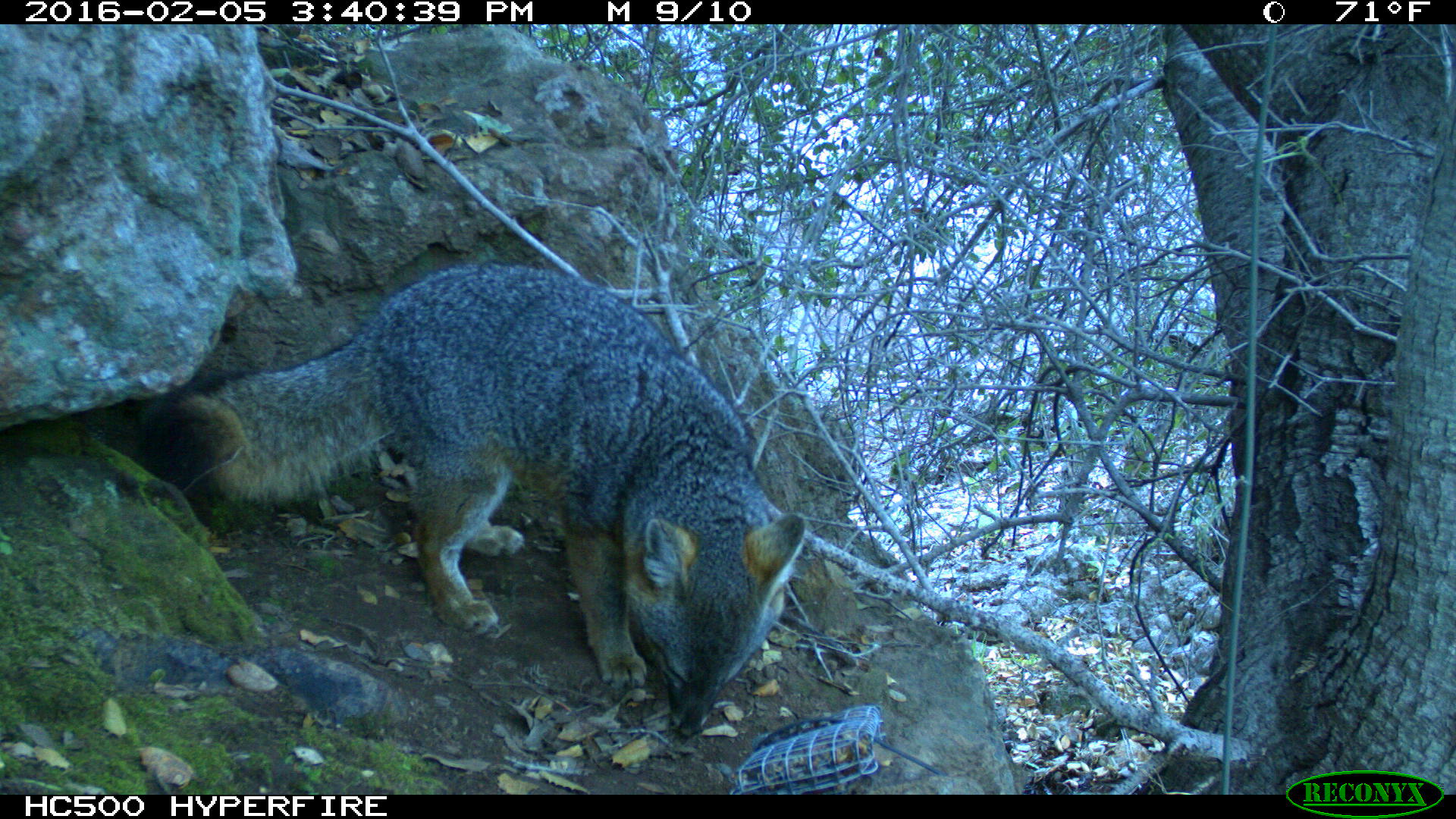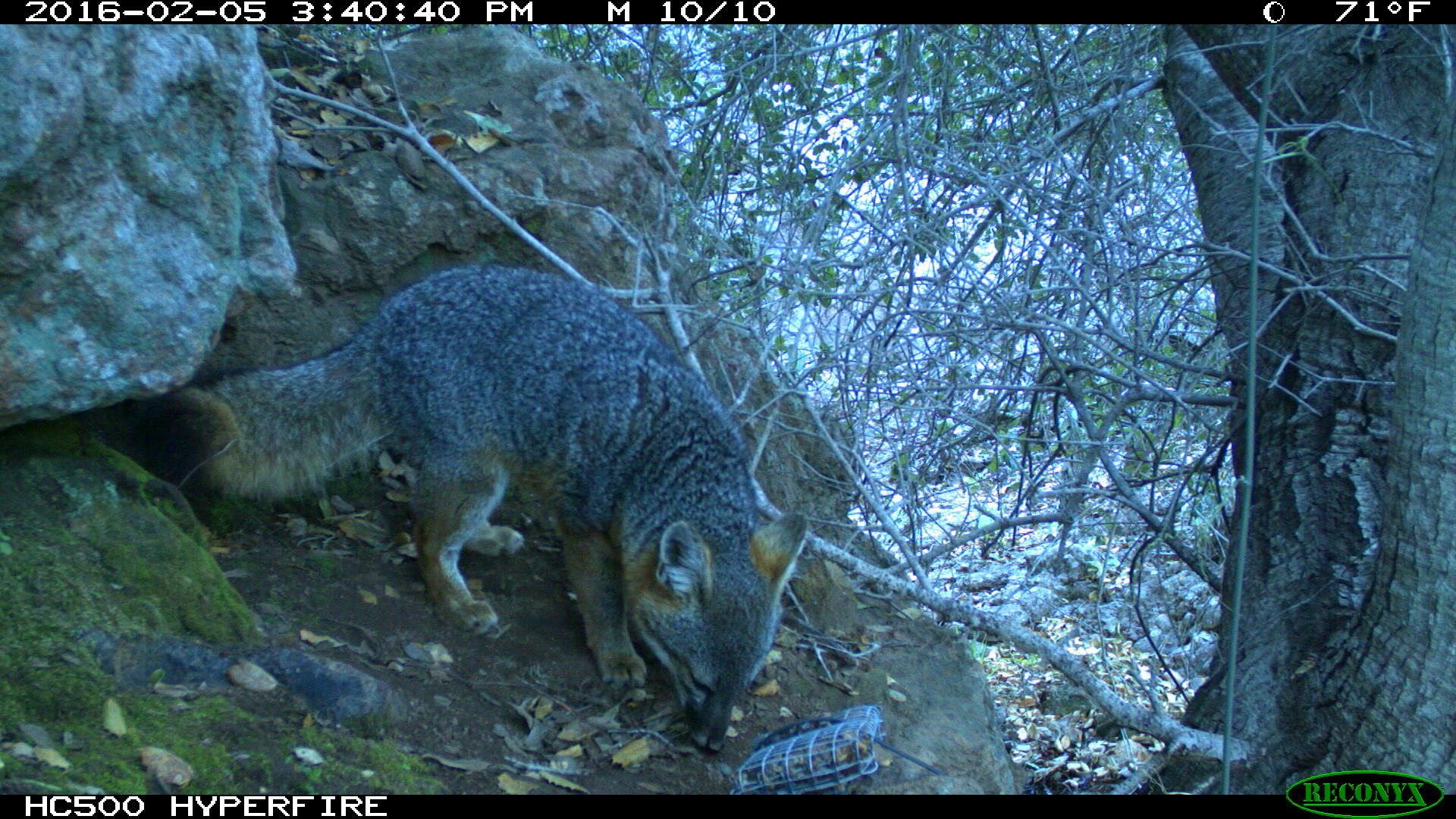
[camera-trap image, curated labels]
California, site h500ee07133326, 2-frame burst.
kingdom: Animalia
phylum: Chordata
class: Mammalia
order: Carnivora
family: Canidae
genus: Urocyon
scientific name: Urocyon littoralis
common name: island fox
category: fox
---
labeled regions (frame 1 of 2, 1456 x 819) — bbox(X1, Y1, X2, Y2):
fox: bbox(144, 261, 808, 737)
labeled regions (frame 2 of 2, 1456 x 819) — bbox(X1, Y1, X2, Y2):
fox: bbox(144, 262, 809, 751)